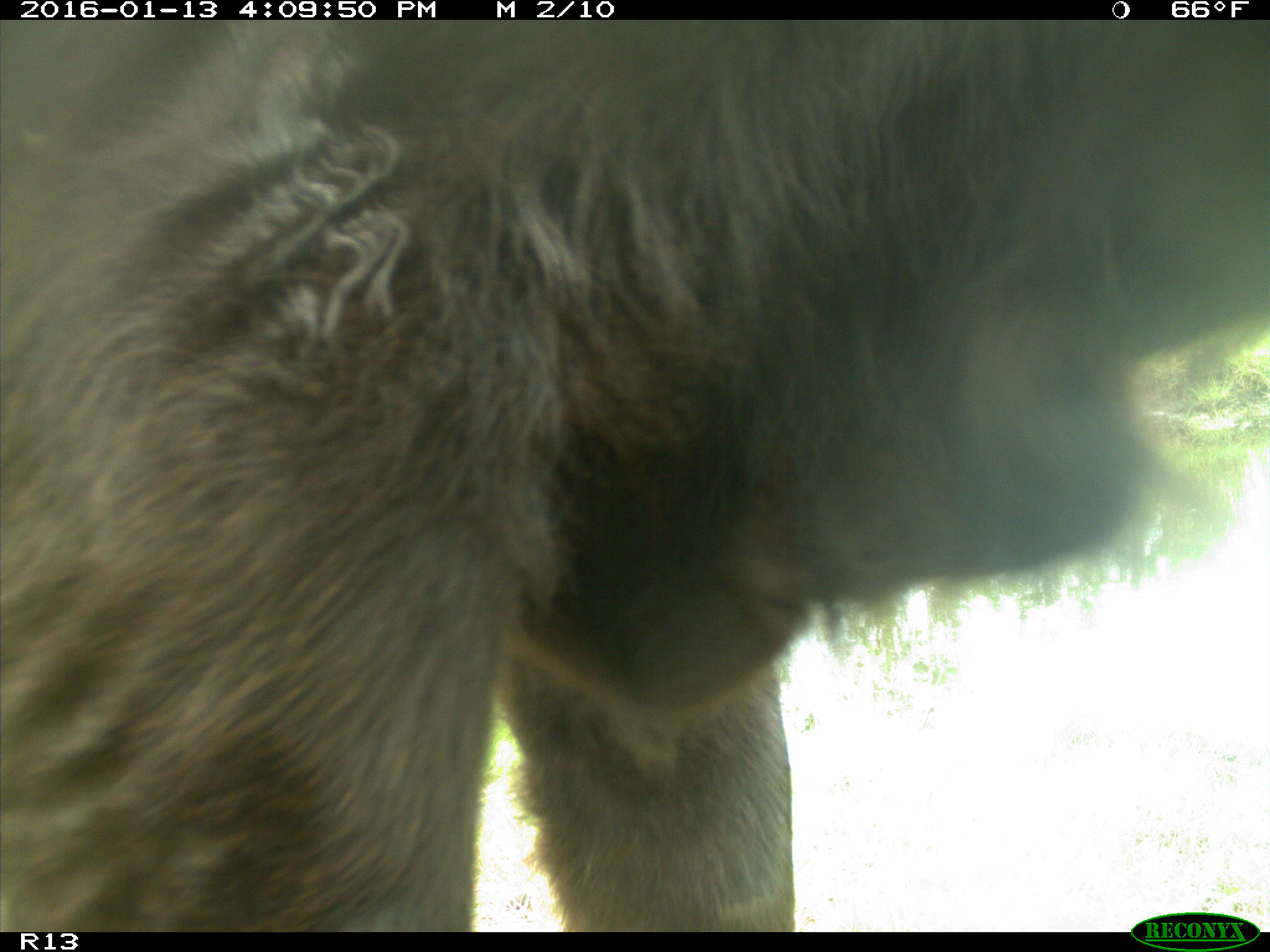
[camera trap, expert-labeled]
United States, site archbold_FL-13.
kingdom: Animalia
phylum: Chordata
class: Mammalia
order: Artiodactyla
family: Bovidae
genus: Bos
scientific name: Bos taurus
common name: domestic cow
Bos taurus (domestic cow).